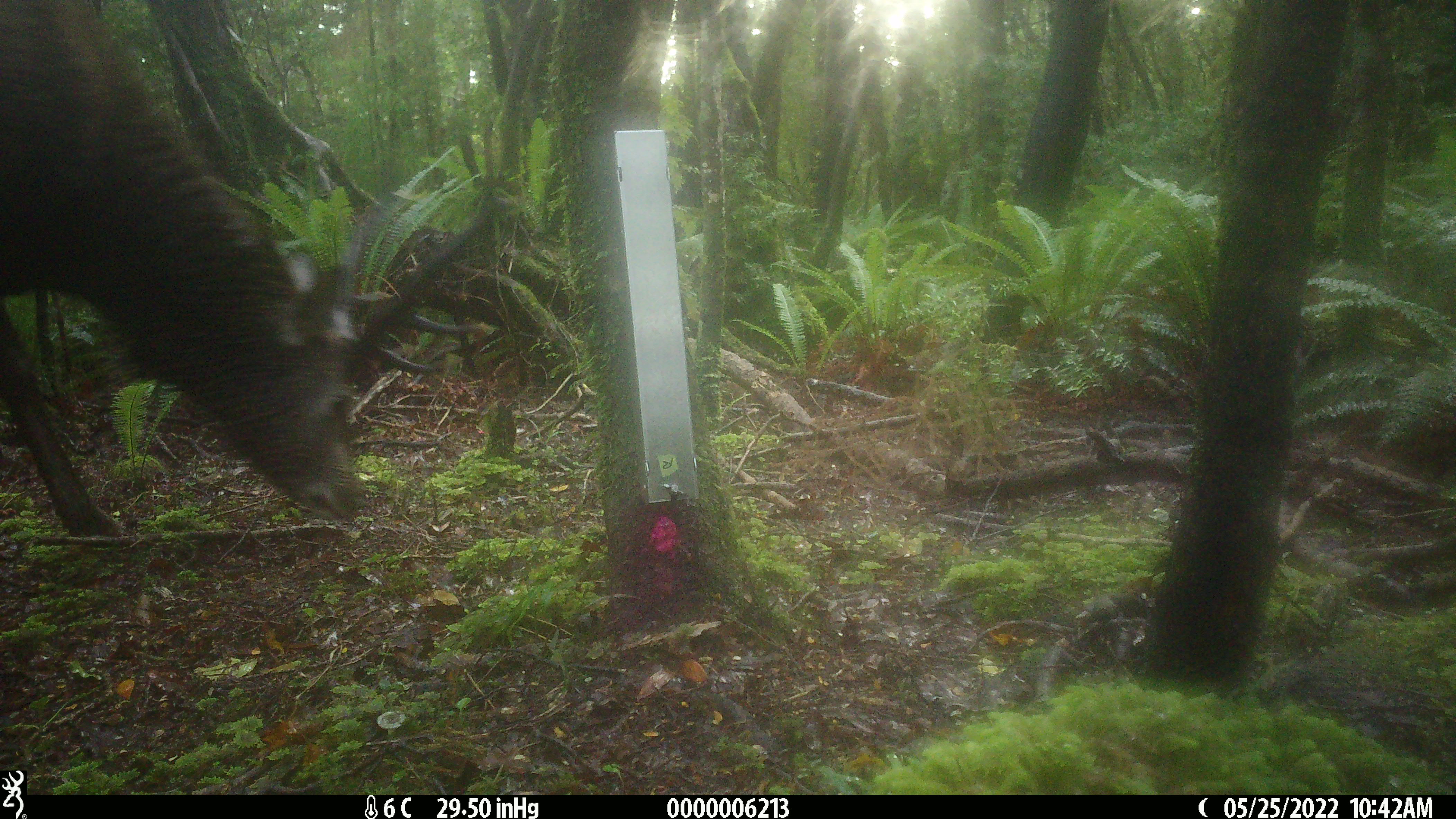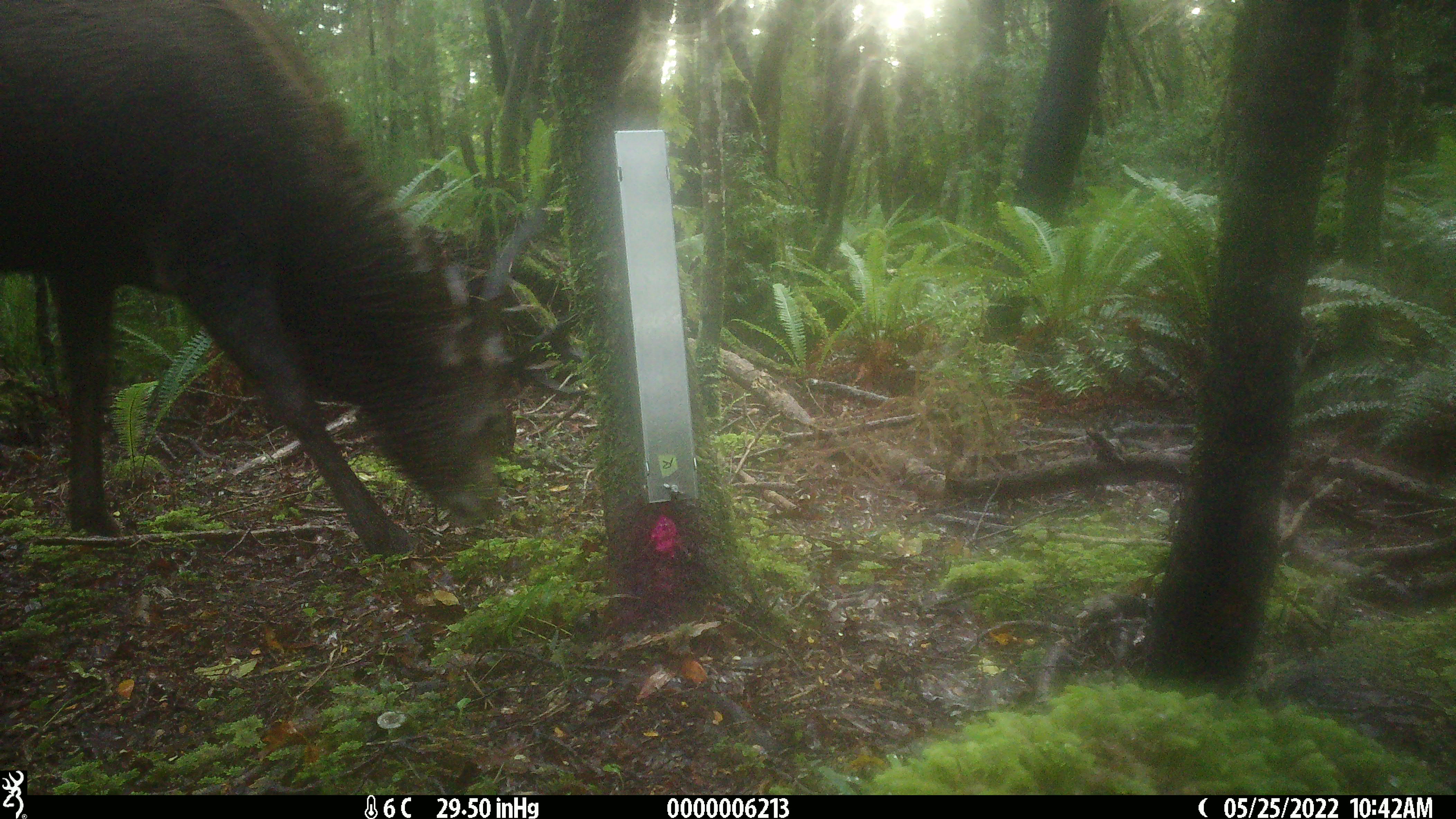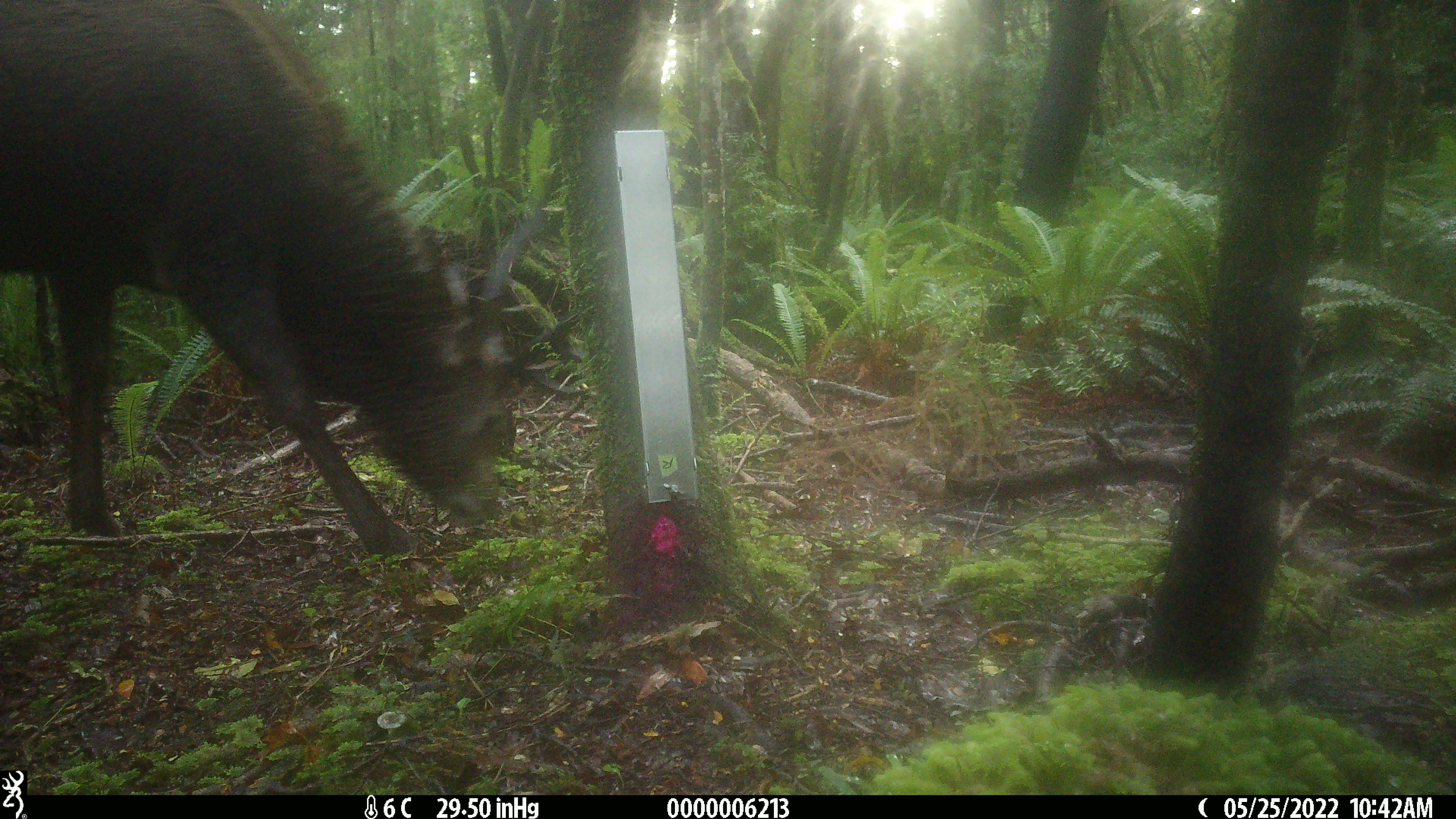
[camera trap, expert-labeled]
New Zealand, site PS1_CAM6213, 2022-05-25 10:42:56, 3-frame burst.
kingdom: Animalia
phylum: Chordata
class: Mammalia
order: Artiodactyla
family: Cervidae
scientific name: Cervidae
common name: deer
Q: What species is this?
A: Deer (Cervidae).